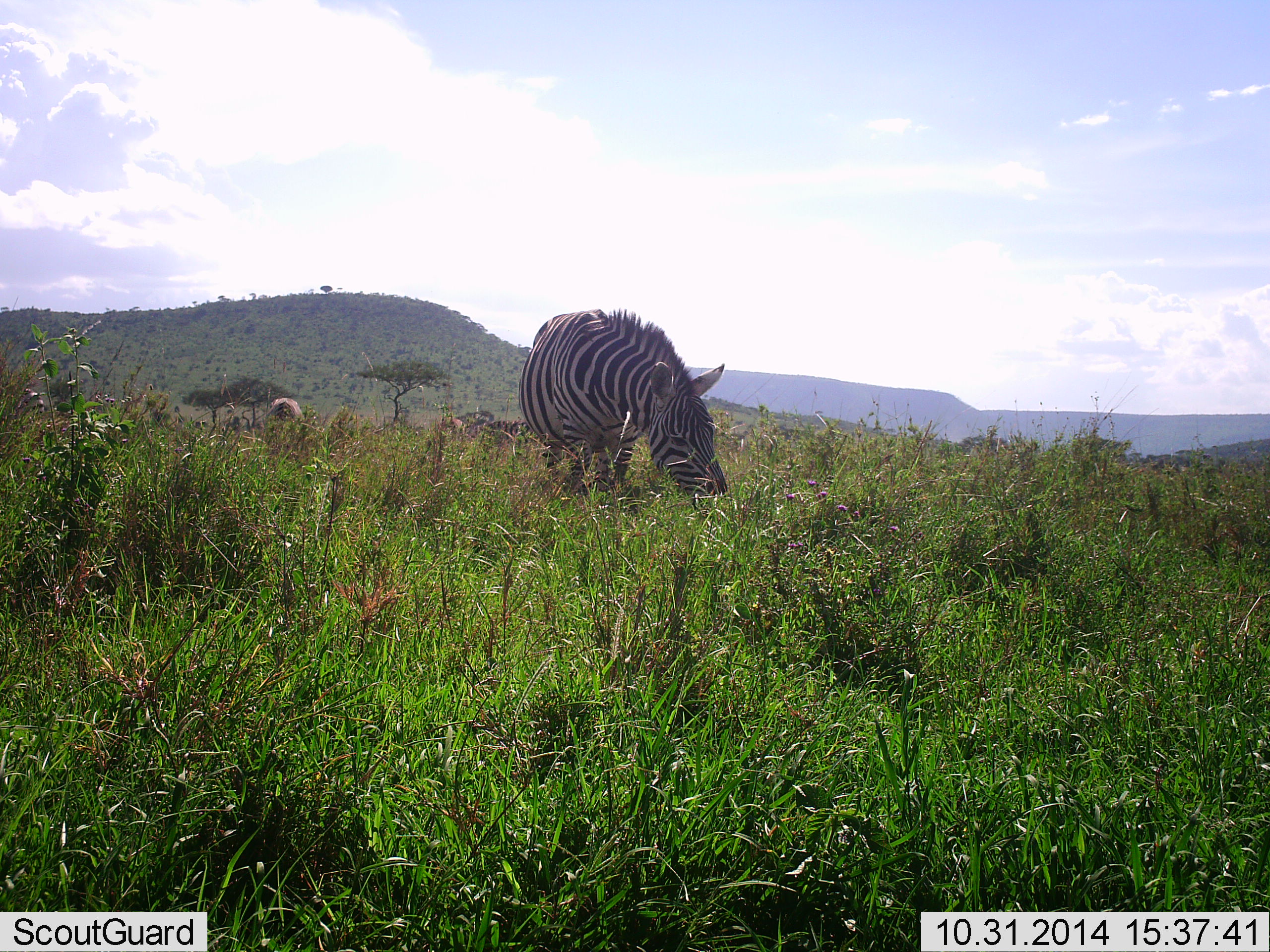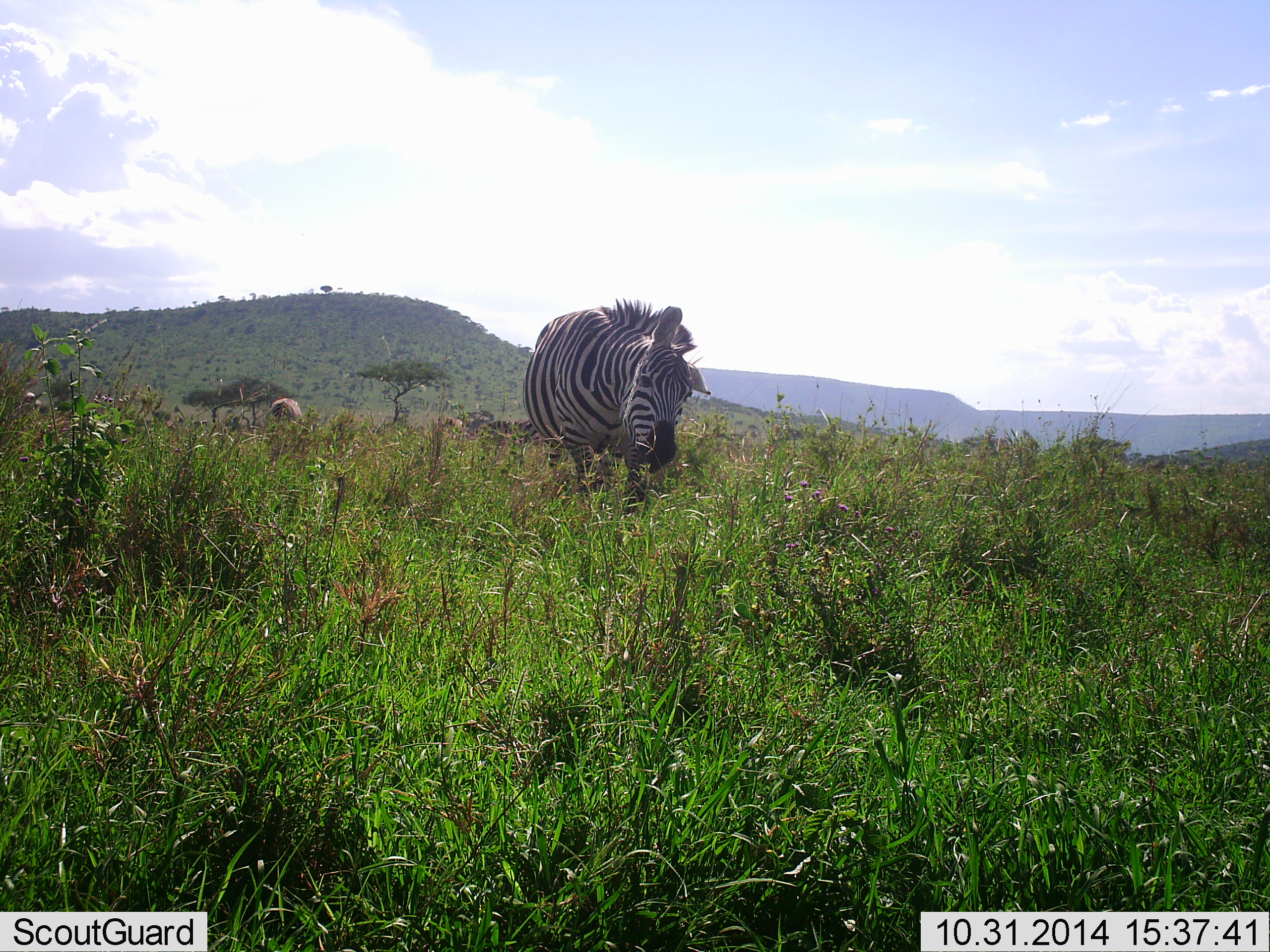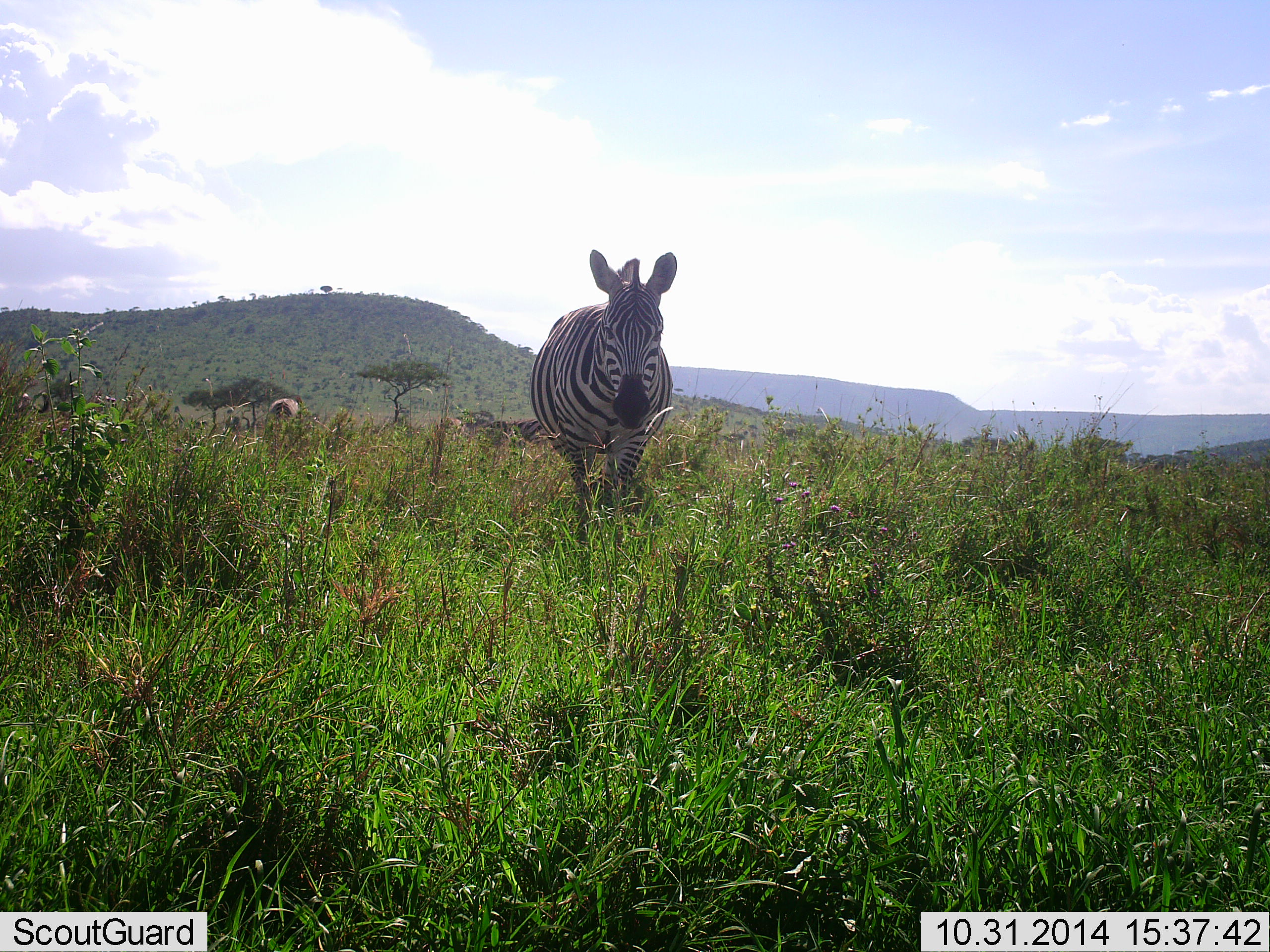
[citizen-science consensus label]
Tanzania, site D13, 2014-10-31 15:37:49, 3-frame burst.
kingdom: Animalia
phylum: Chordata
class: Mammalia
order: Perissodactyla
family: Equidae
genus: Equus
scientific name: Equus quagga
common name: plains zebra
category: zebra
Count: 1.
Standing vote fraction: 10%.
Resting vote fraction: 0%.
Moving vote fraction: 20%.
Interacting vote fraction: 0%.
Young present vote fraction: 0%.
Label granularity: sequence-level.